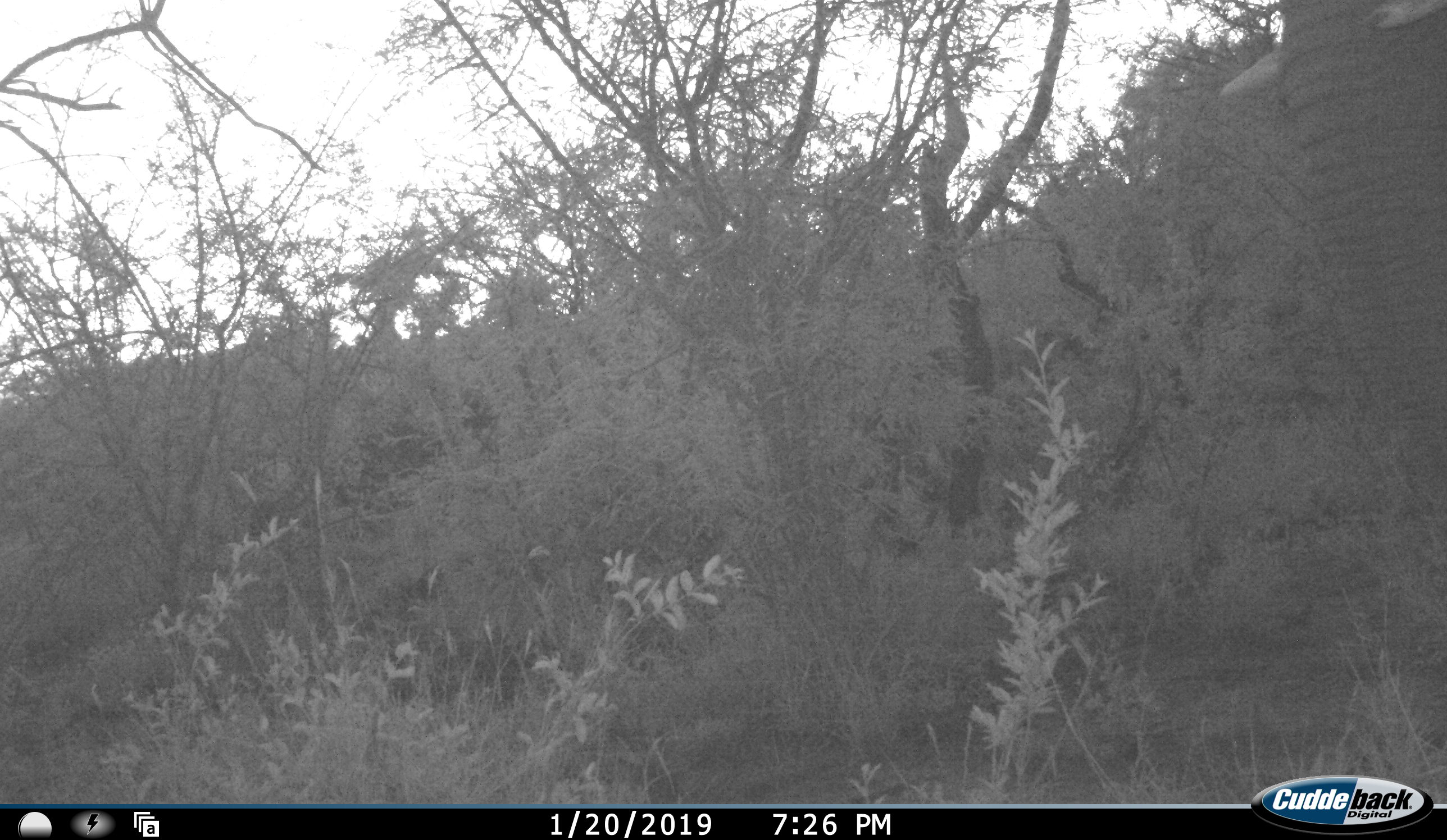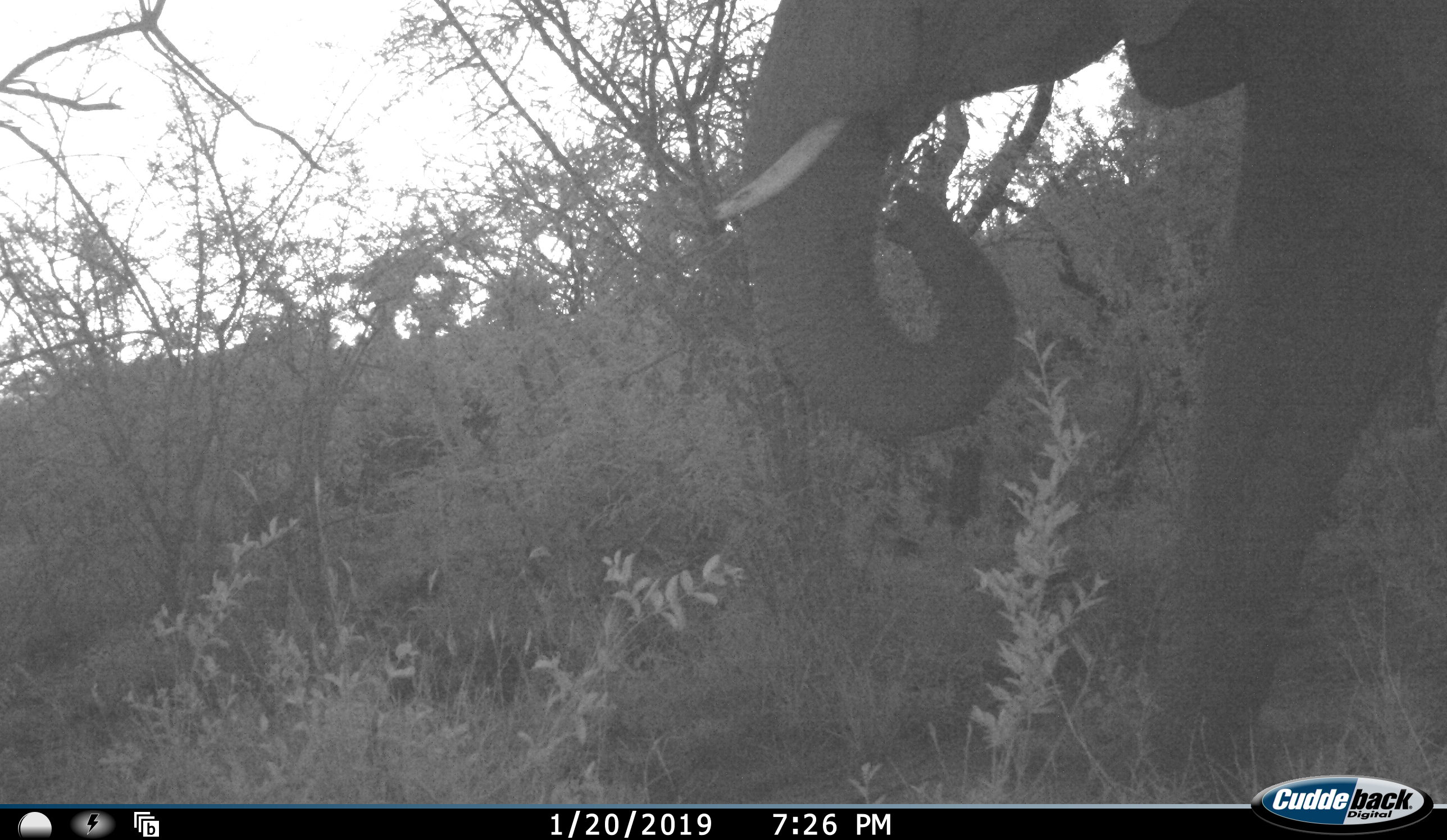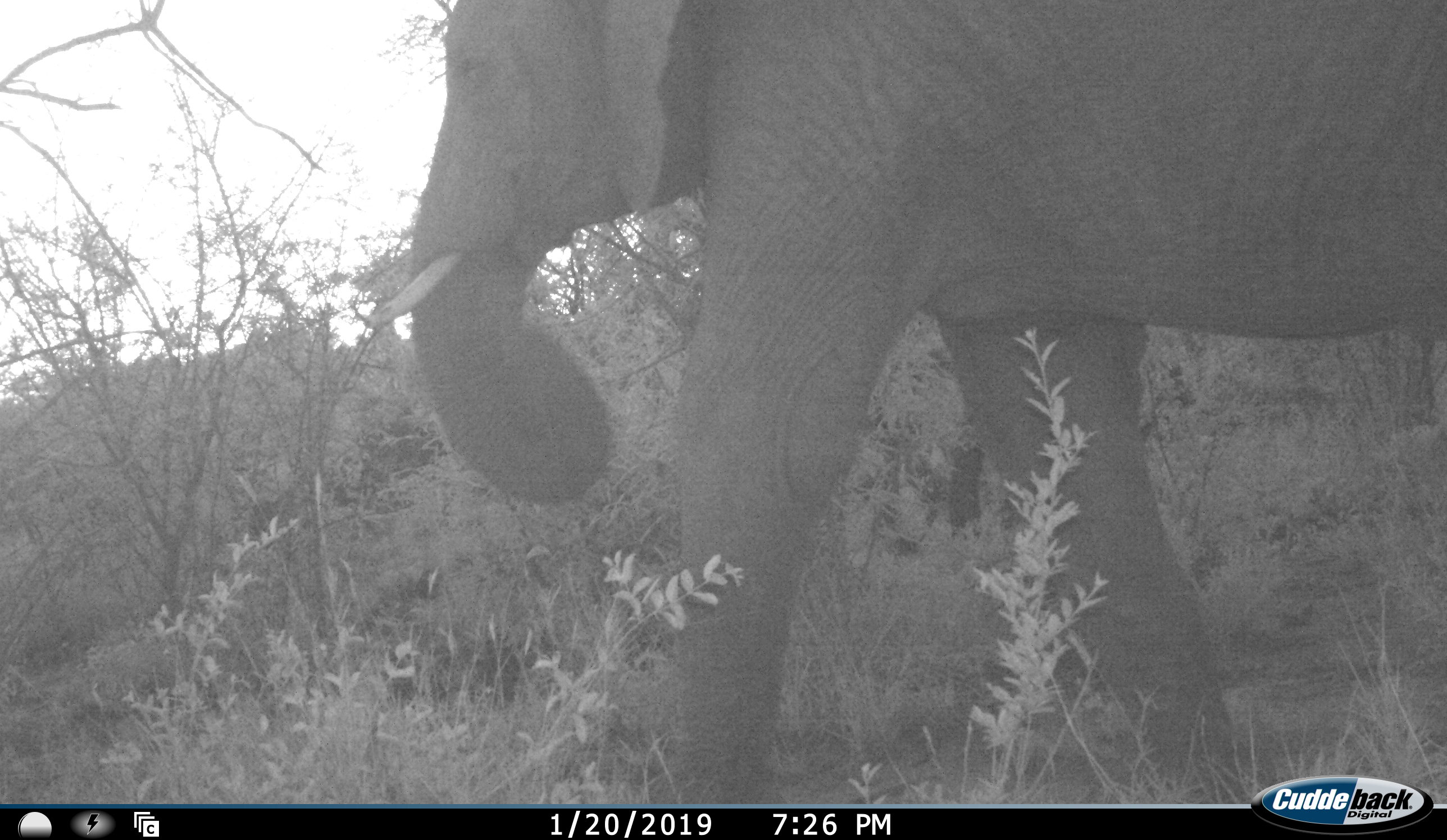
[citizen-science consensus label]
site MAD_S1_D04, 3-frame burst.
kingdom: Animalia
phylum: Chordata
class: Mammalia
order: Proboscidea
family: Elephantidae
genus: Loxodonta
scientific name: Loxodonta africana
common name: african bush elephant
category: elephant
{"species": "elephant (african bush elephant) (Loxodonta africana)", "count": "1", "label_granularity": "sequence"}